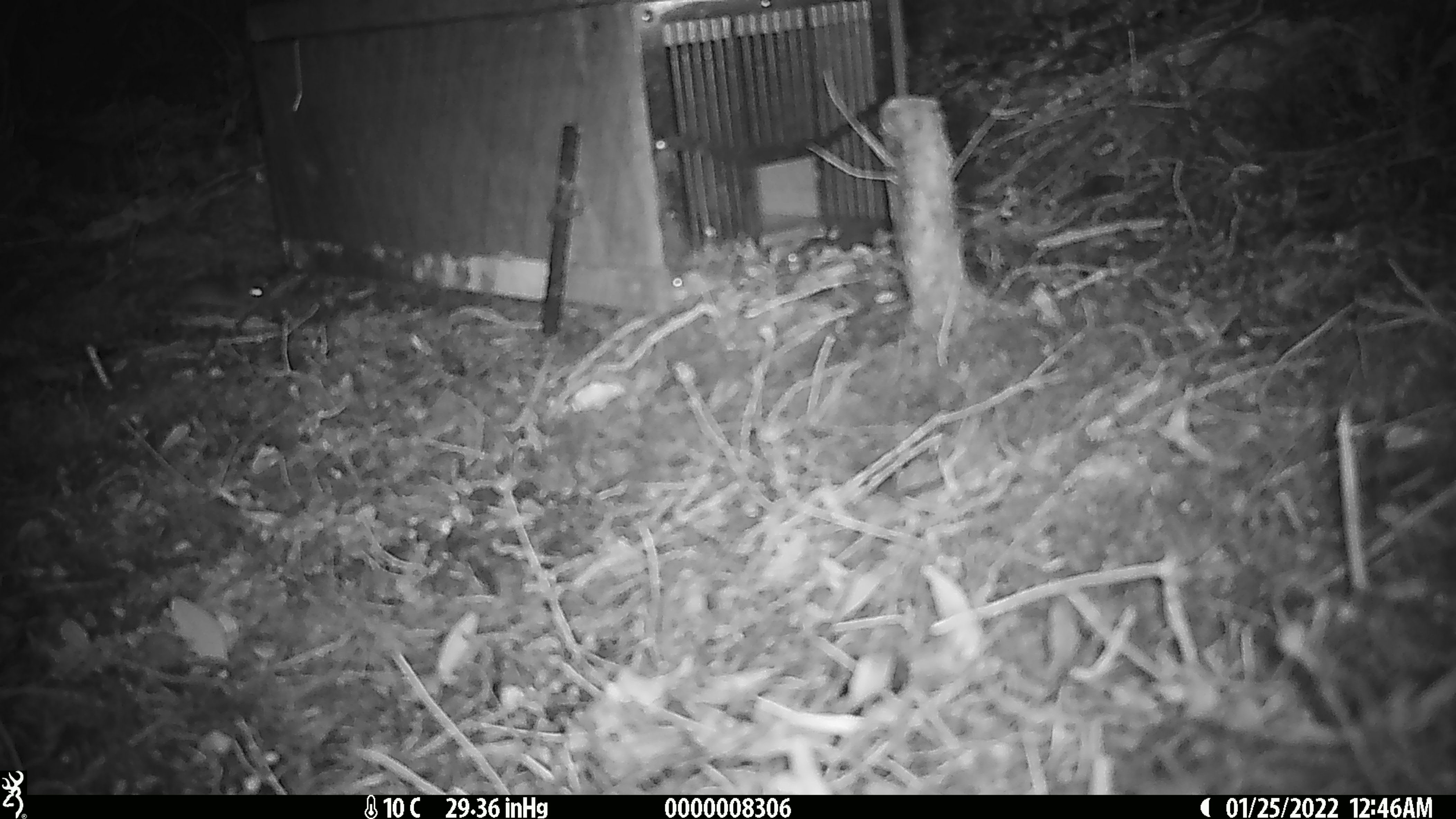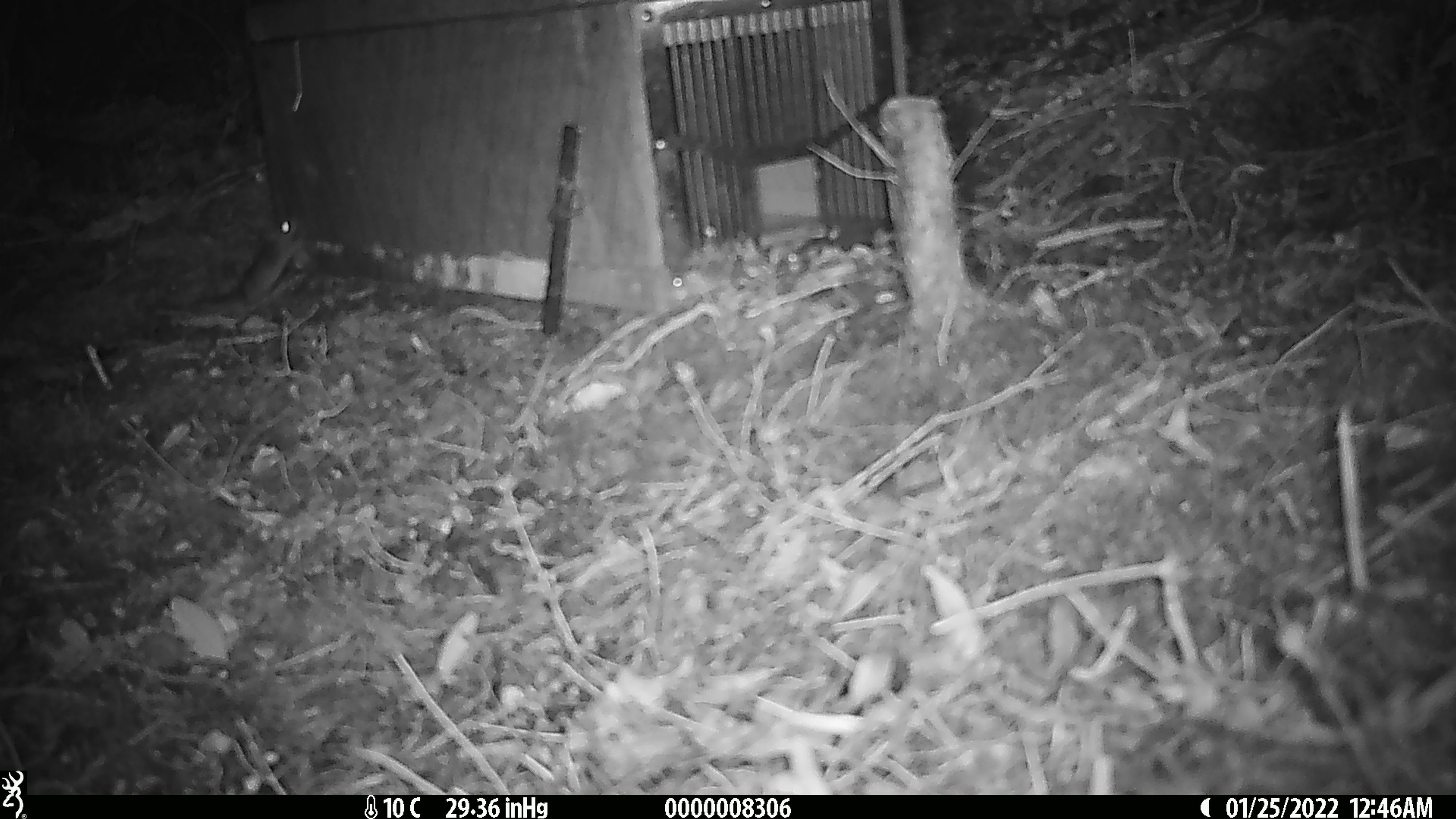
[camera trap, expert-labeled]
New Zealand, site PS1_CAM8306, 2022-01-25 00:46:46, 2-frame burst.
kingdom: Animalia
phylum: Chordata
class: Mammalia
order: Rodentia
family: Muridae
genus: Mus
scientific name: Mus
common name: mouse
Mouse (Mus).